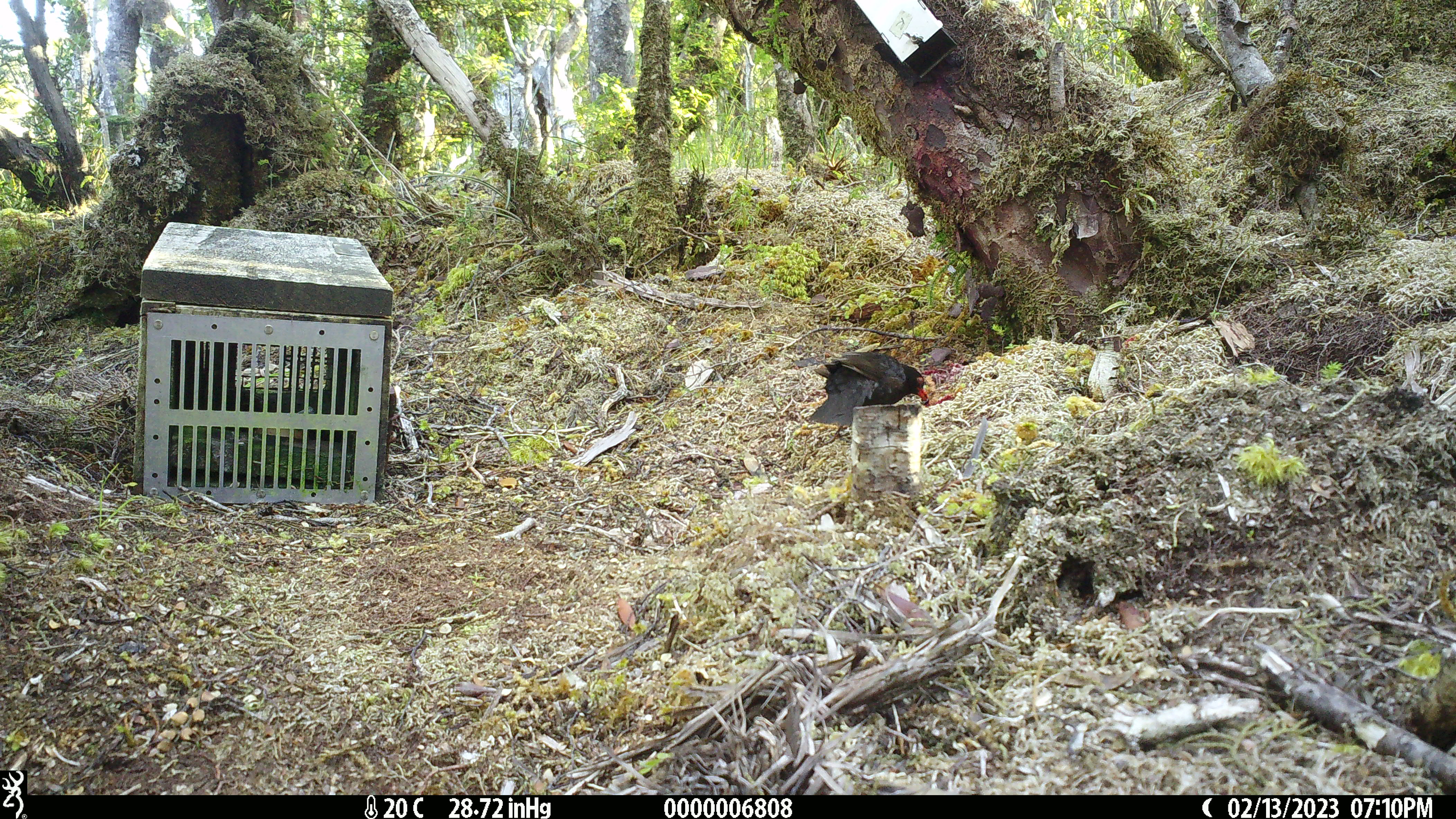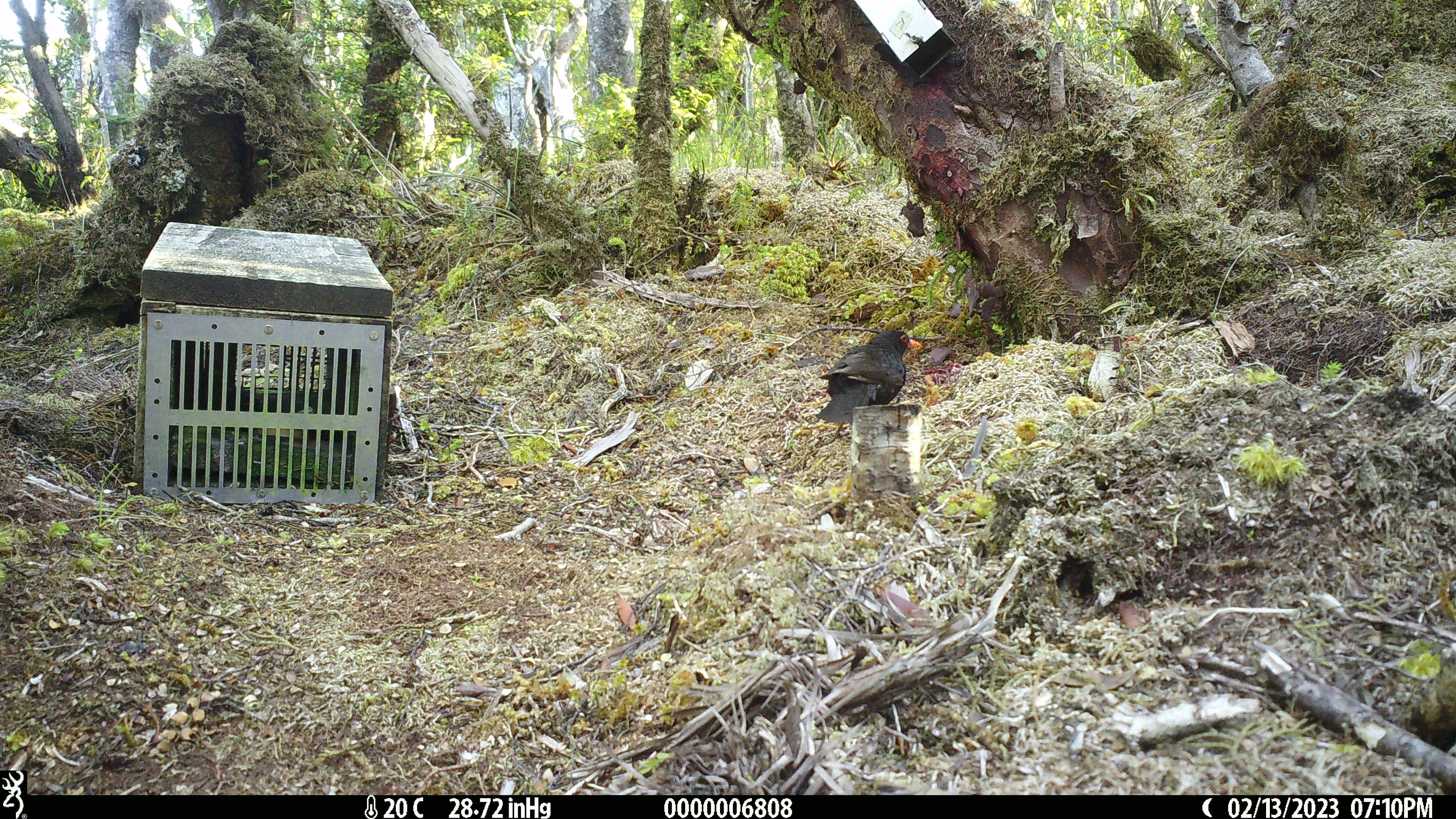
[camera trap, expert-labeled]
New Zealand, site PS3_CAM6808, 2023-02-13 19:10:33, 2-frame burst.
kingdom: Animalia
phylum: Chordata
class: Aves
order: Passeriformes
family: Turdidae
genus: Turdus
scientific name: Turdus merula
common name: eurasian blackbird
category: blackbird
Blackbird (eurasian blackbird) (Turdus merula).